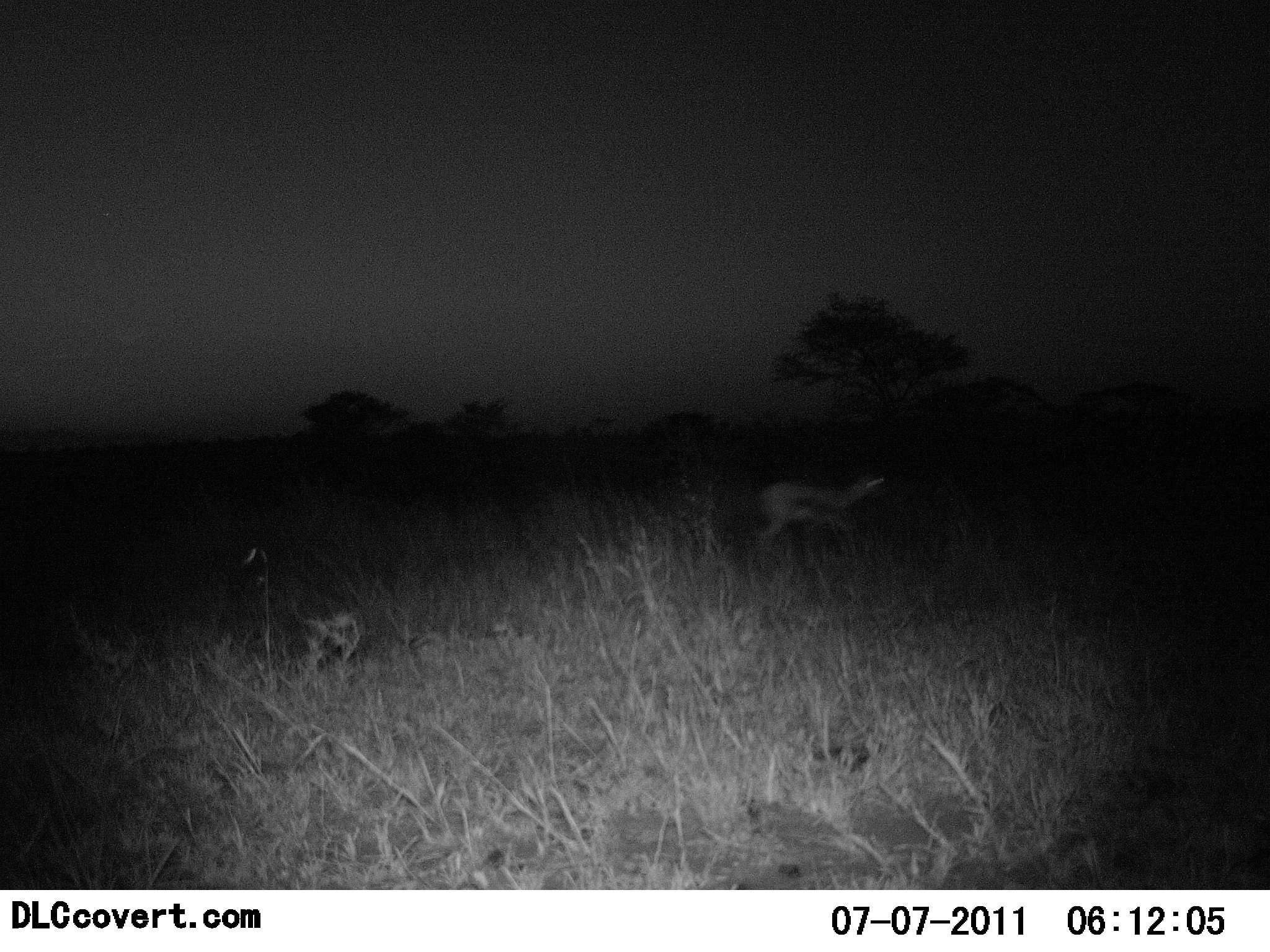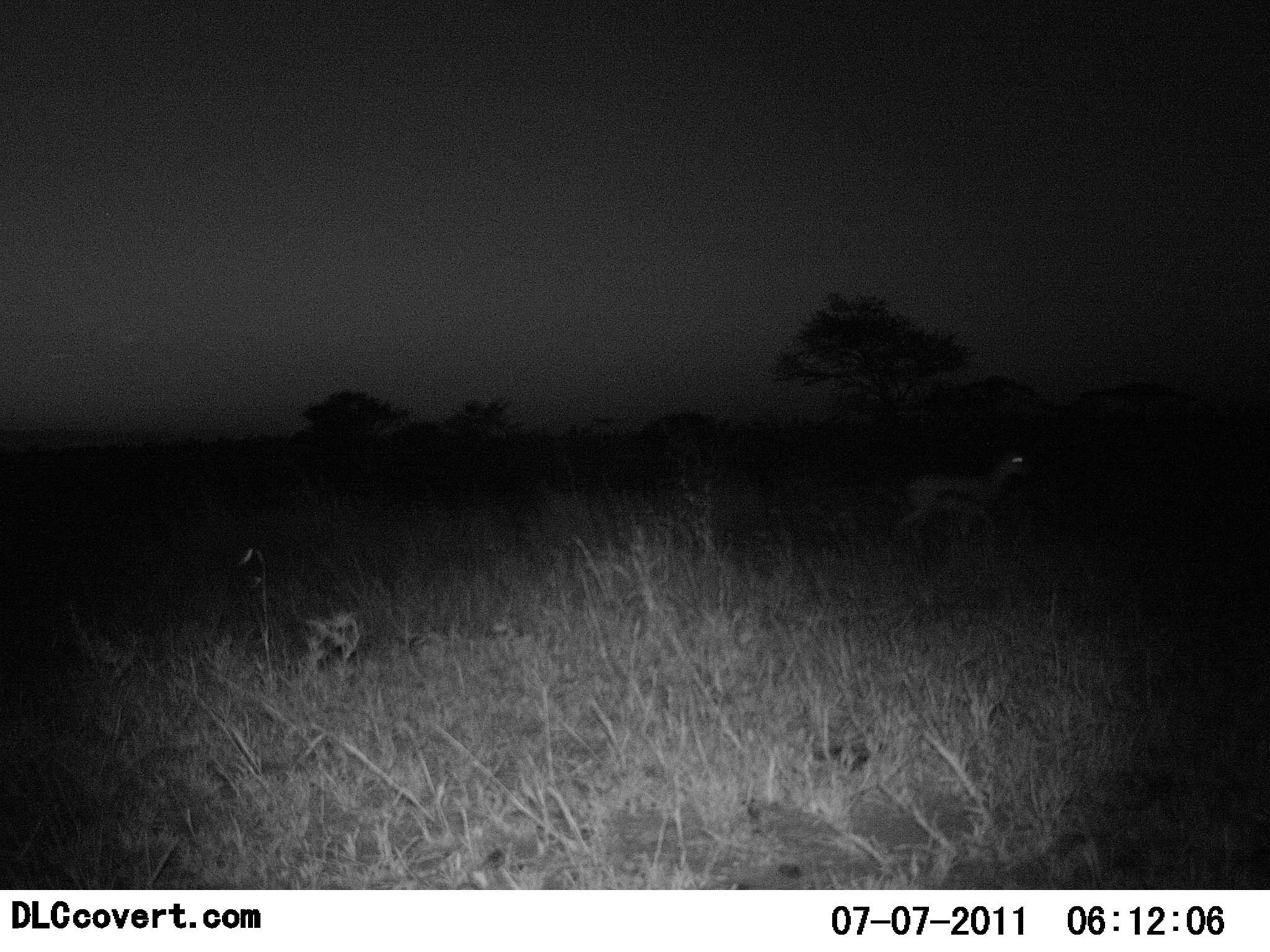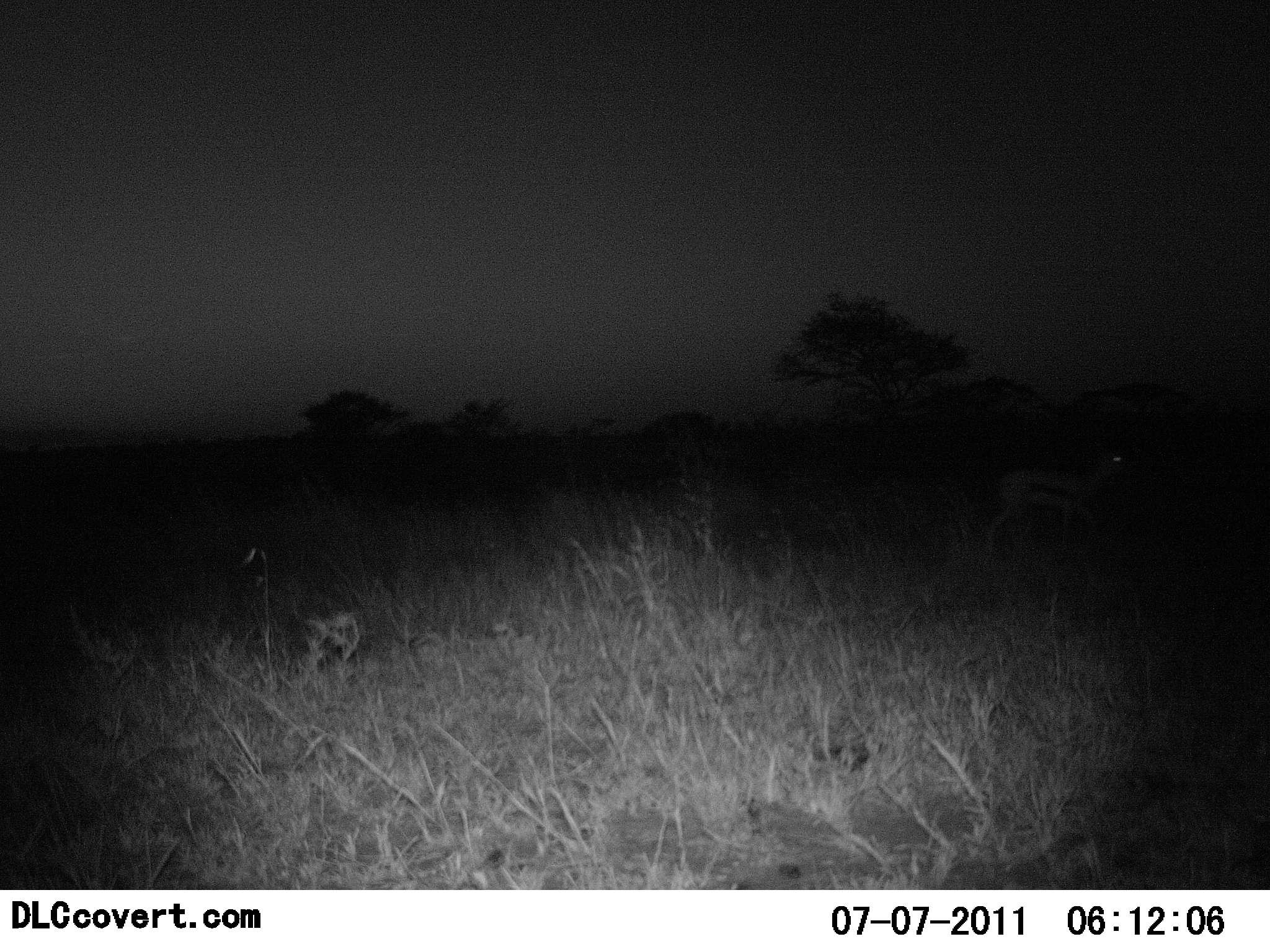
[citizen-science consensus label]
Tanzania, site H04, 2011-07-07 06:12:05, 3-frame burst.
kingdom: Animalia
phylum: Chordata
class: Mammalia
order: Artiodactyla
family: Bovidae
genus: Eudorcas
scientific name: Eudorcas thomsonii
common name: thomson's gazelle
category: gazellethomsons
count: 1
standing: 0%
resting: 0%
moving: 100%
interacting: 0%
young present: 0%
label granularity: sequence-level